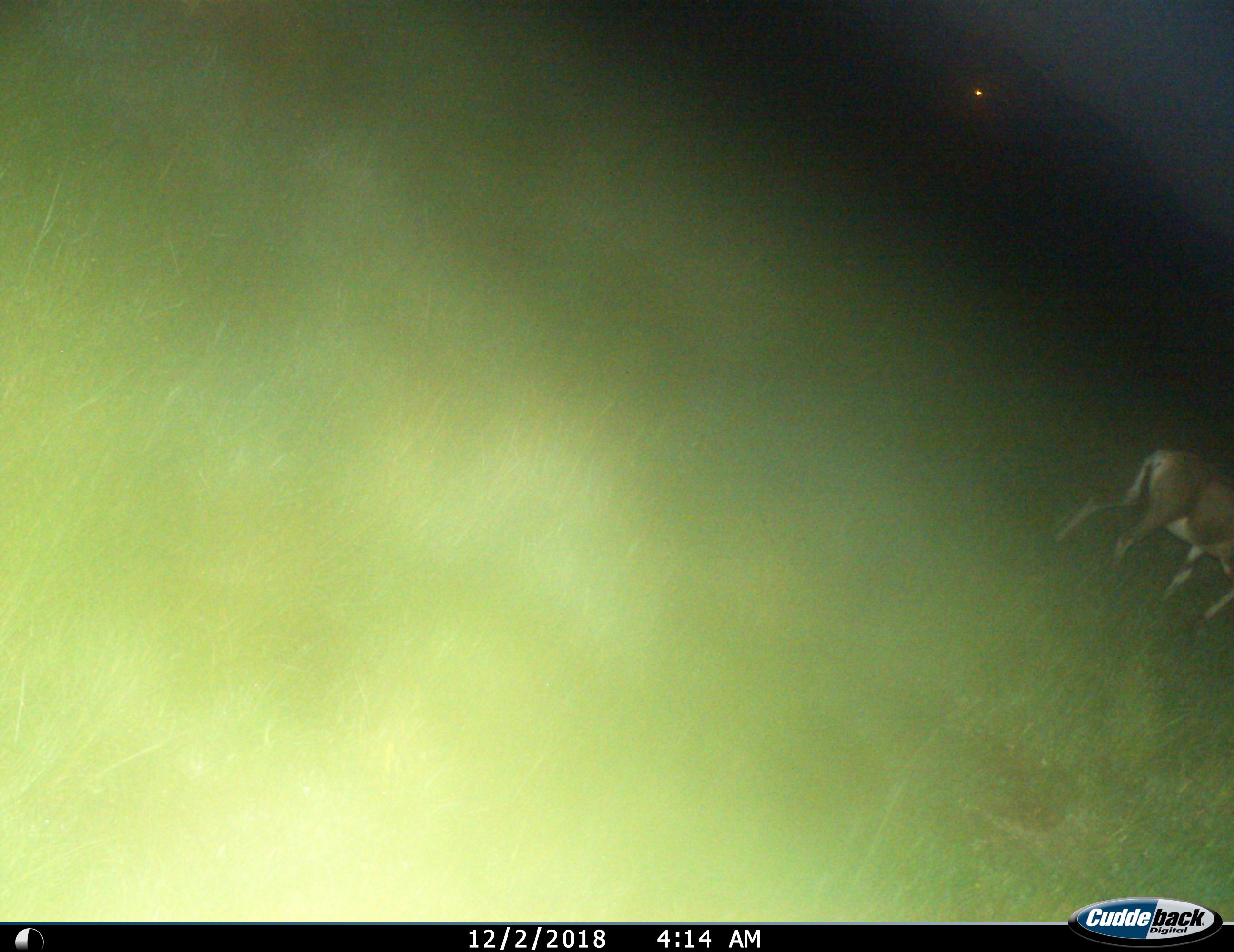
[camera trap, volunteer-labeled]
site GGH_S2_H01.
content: unidentified animal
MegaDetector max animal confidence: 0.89